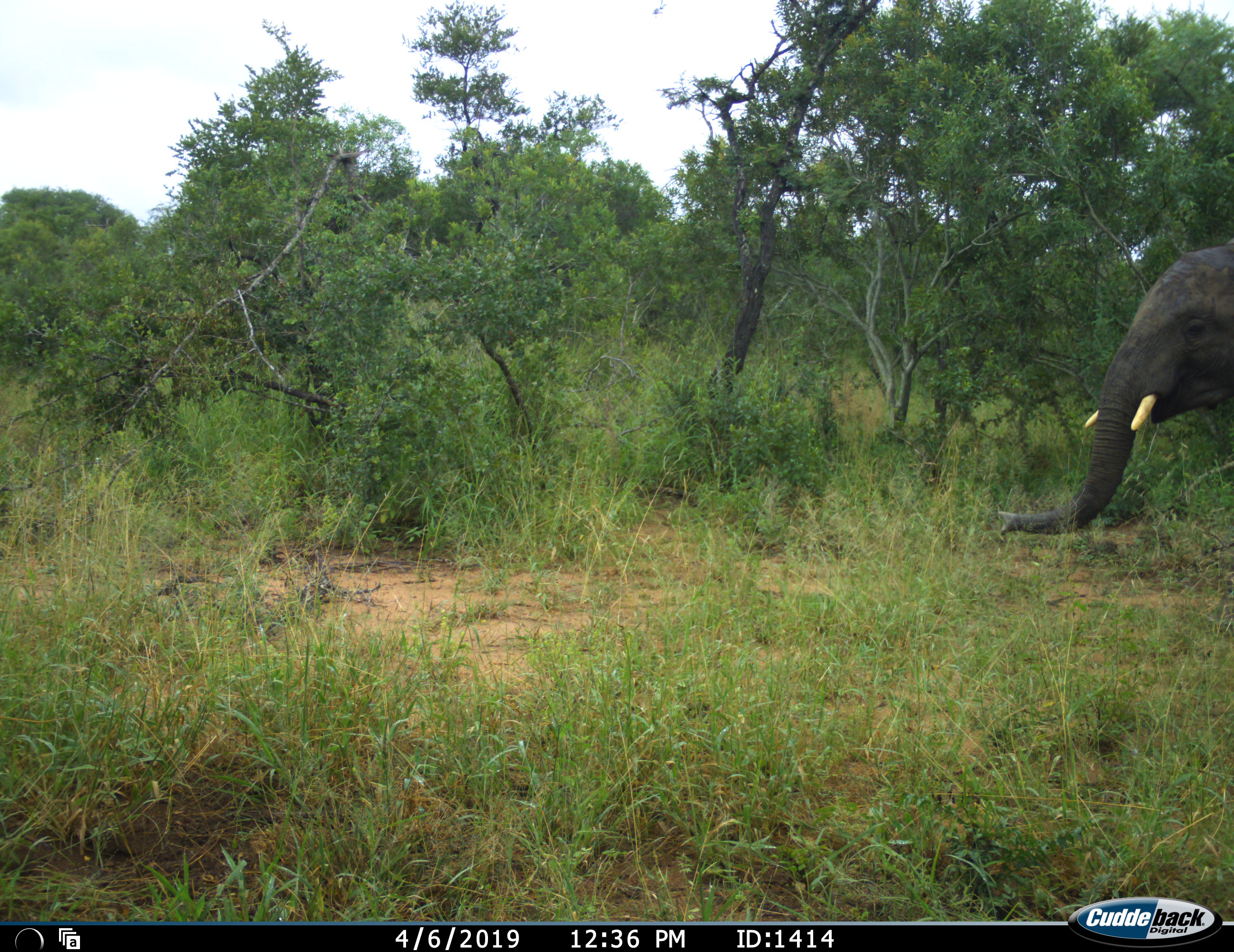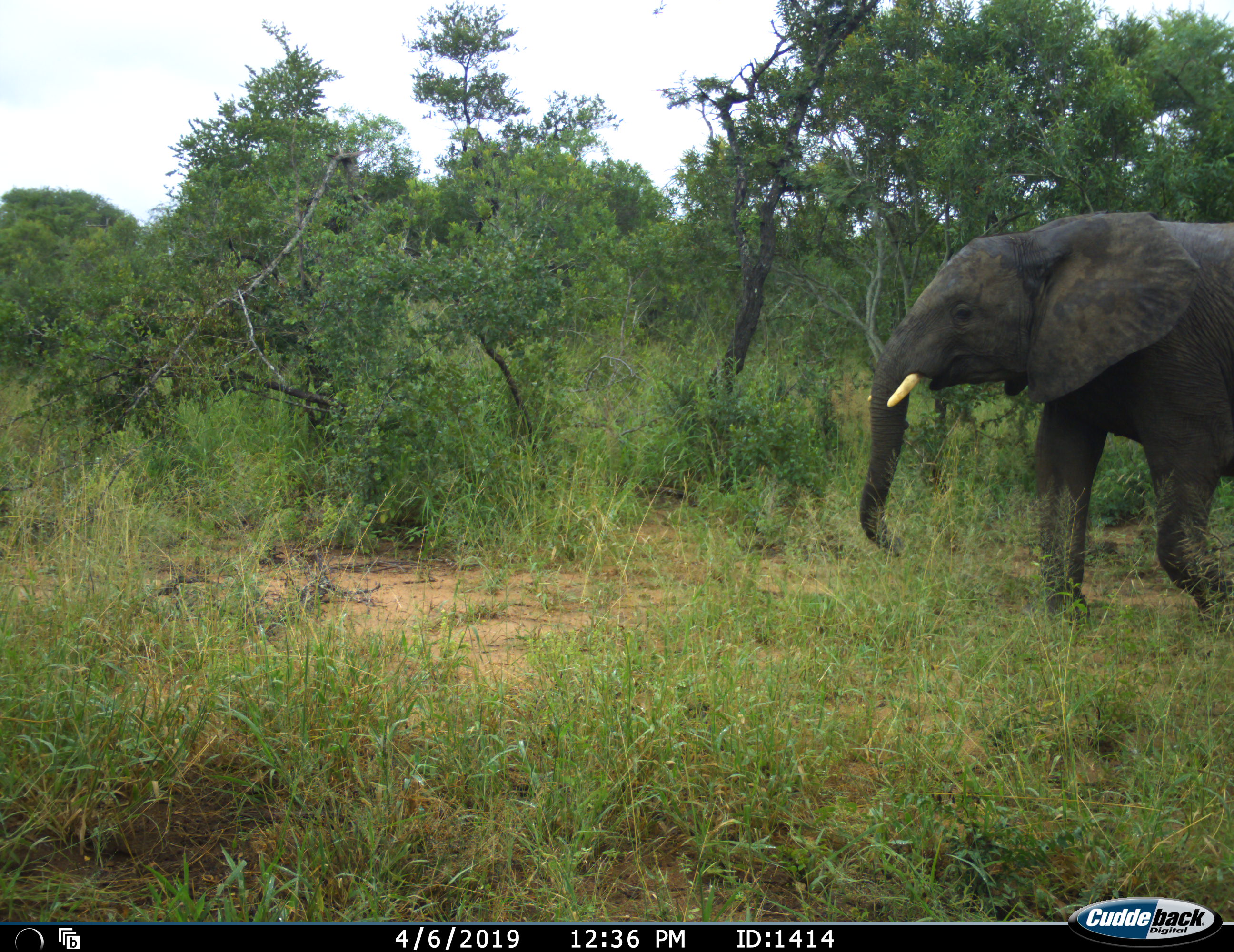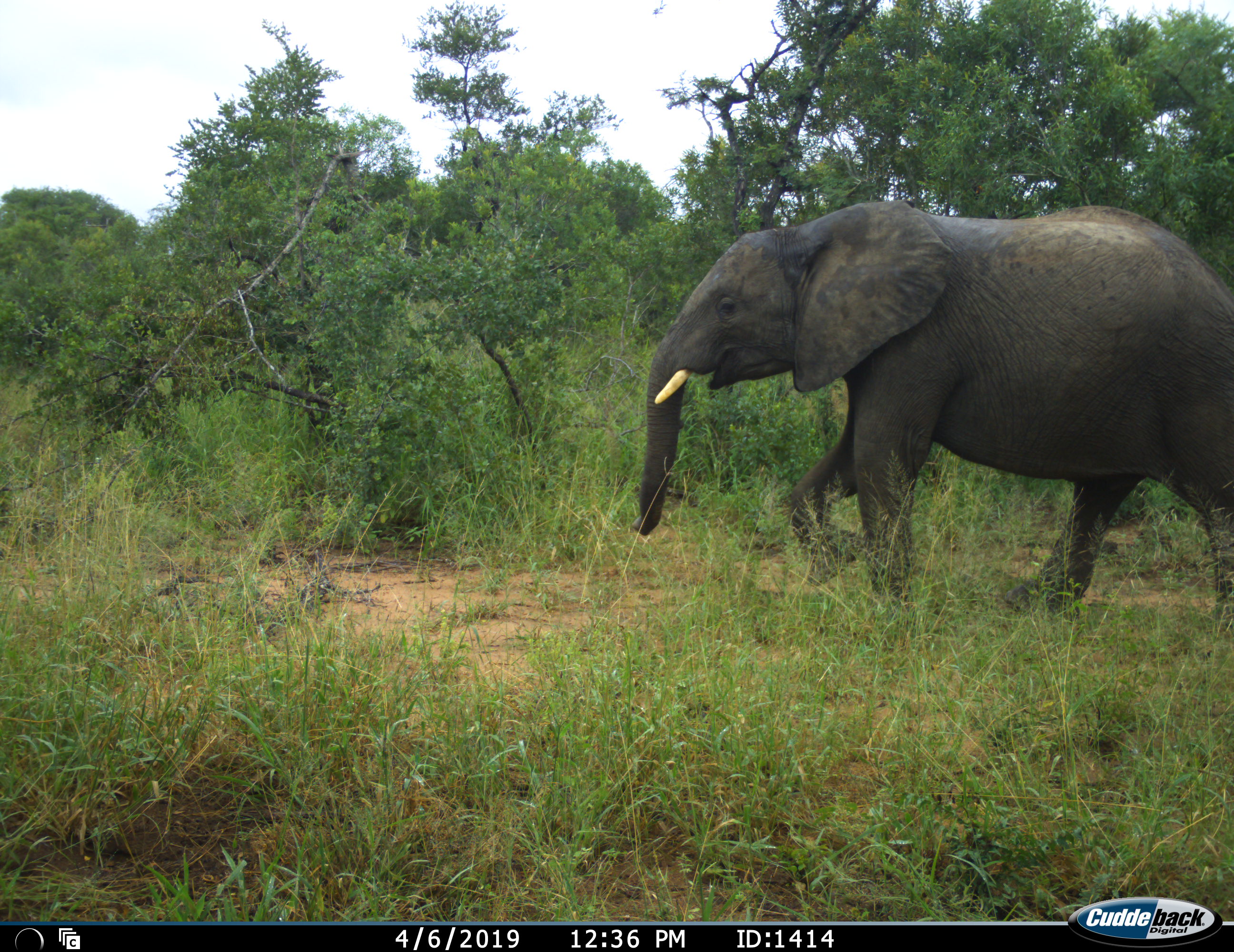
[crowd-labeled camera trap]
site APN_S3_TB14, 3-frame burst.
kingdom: Animalia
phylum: Chordata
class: Mammalia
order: Proboscidea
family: Elephantidae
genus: Loxodonta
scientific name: Loxodonta africana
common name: african bush elephant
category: elephant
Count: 1.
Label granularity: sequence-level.